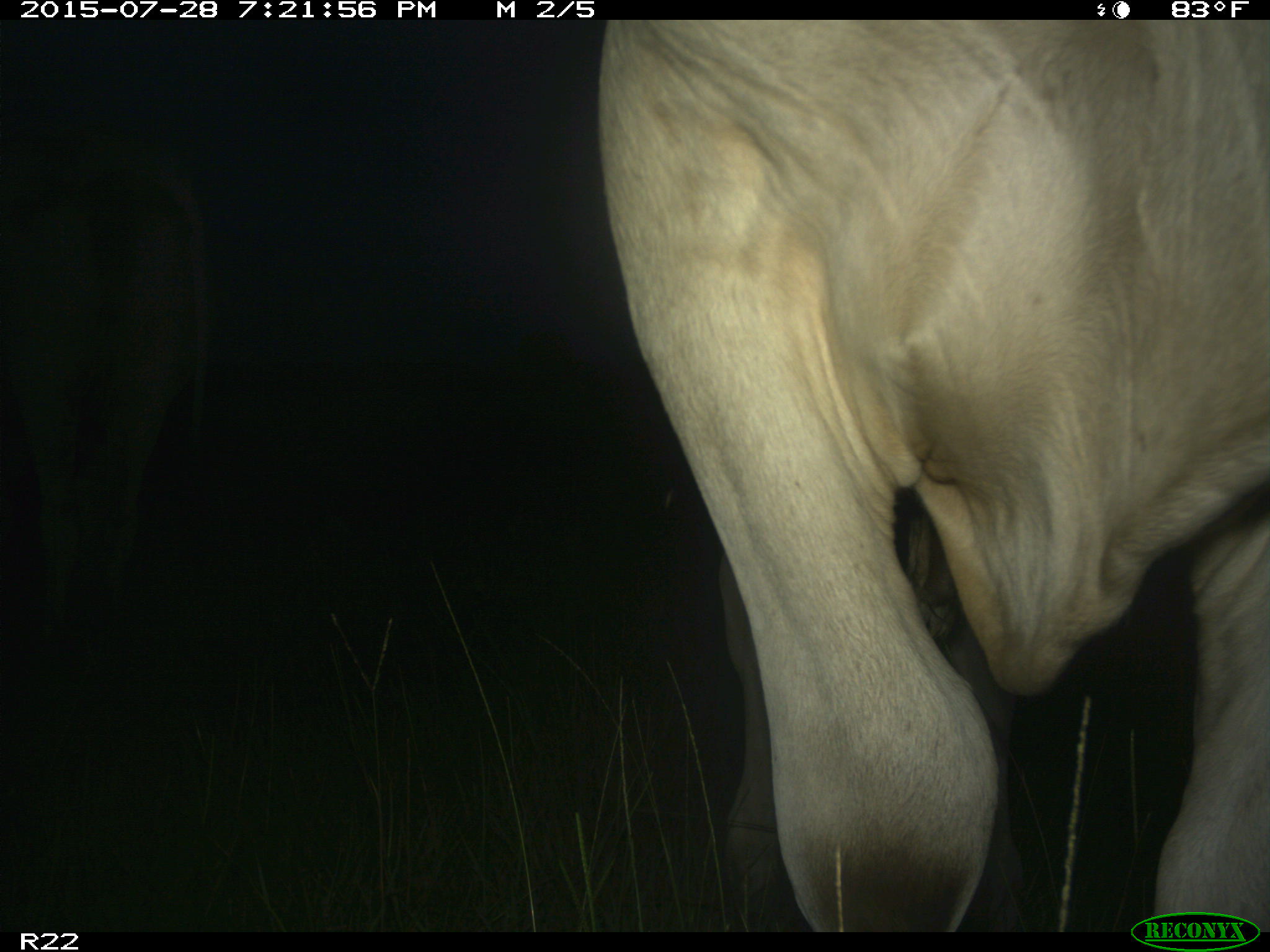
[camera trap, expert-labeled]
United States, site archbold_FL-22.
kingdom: Animalia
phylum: Chordata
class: Mammalia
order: Artiodactyla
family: Bovidae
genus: Bos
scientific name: Bos taurus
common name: domestic cow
Bos taurus (domestic cow).